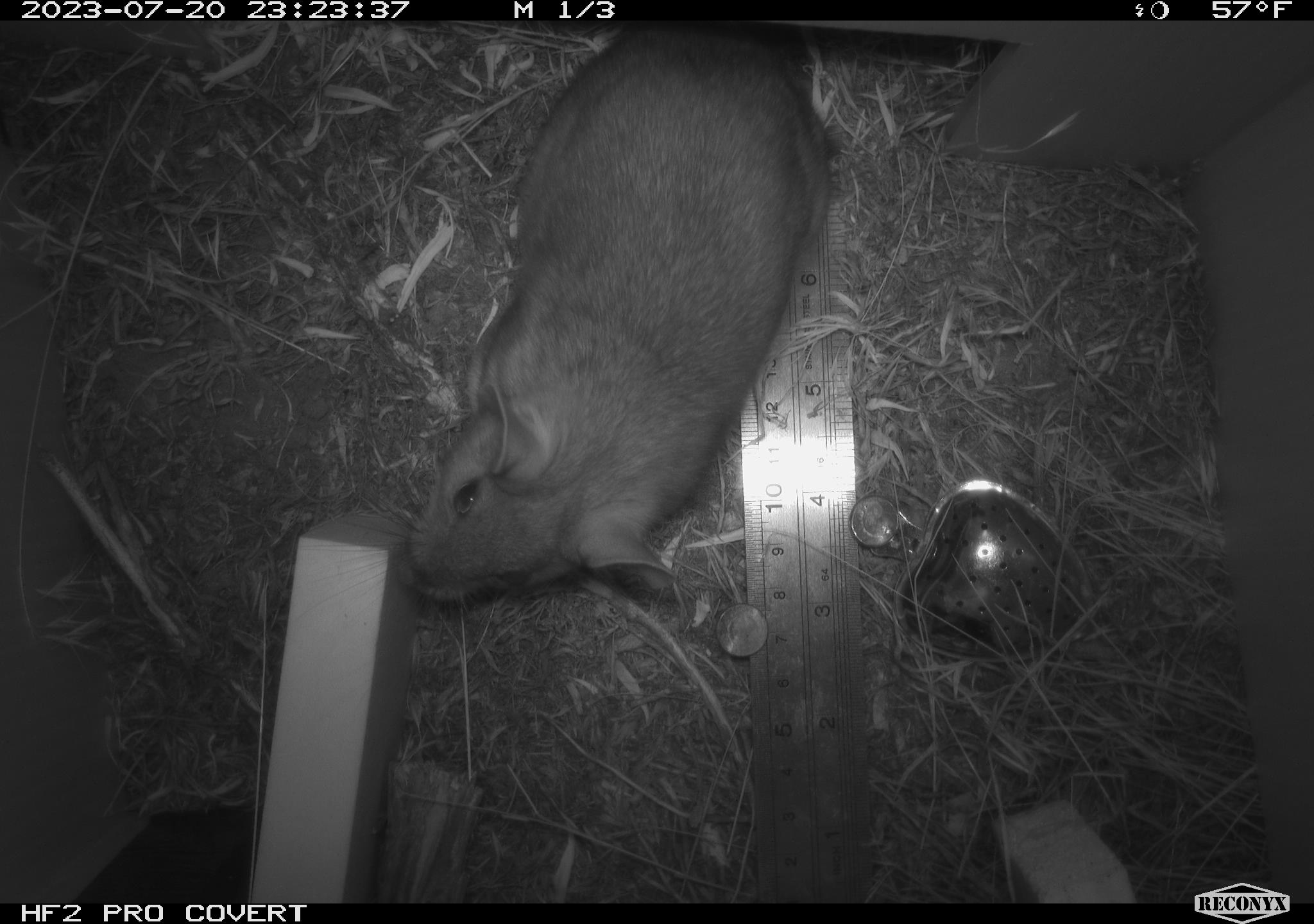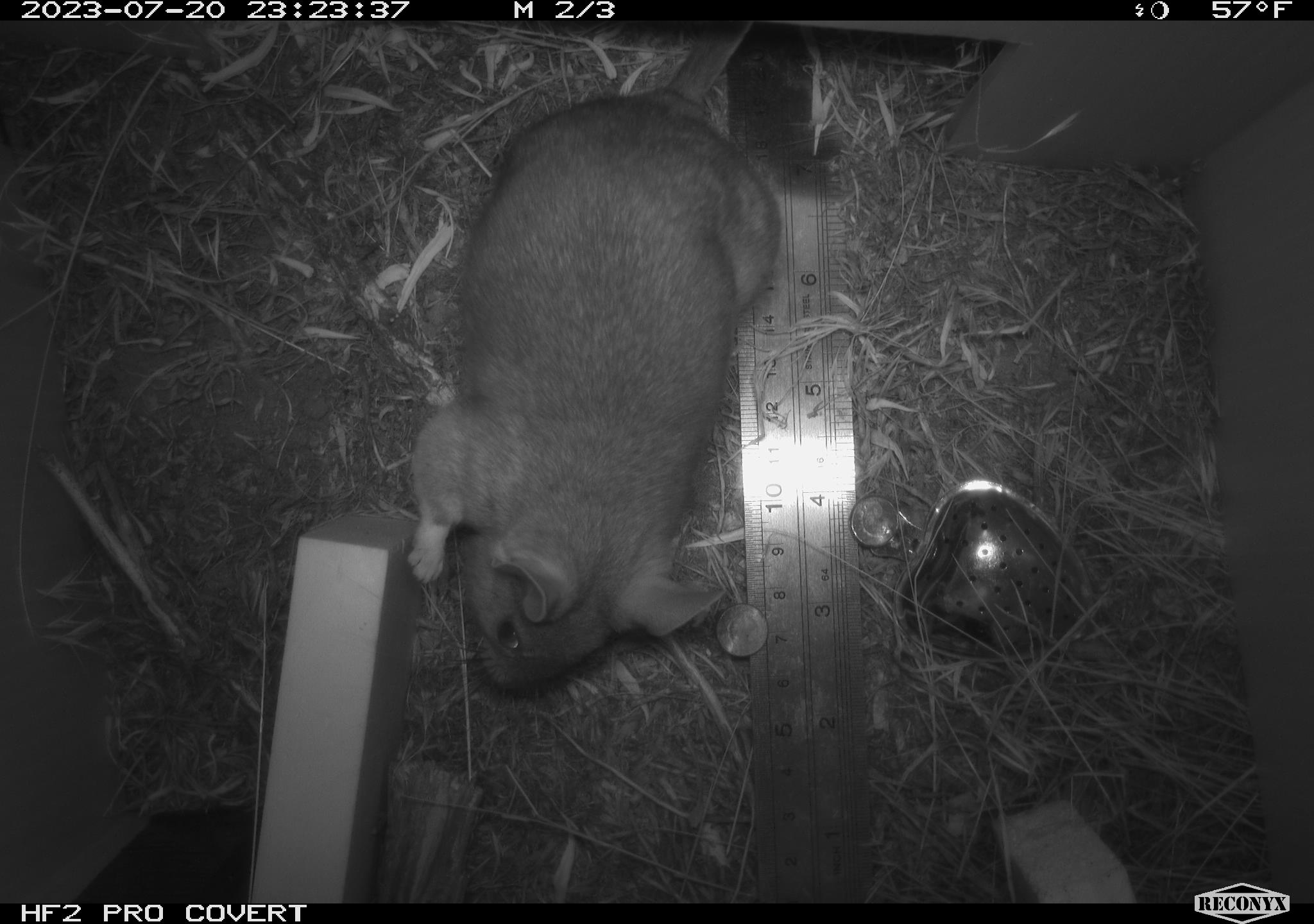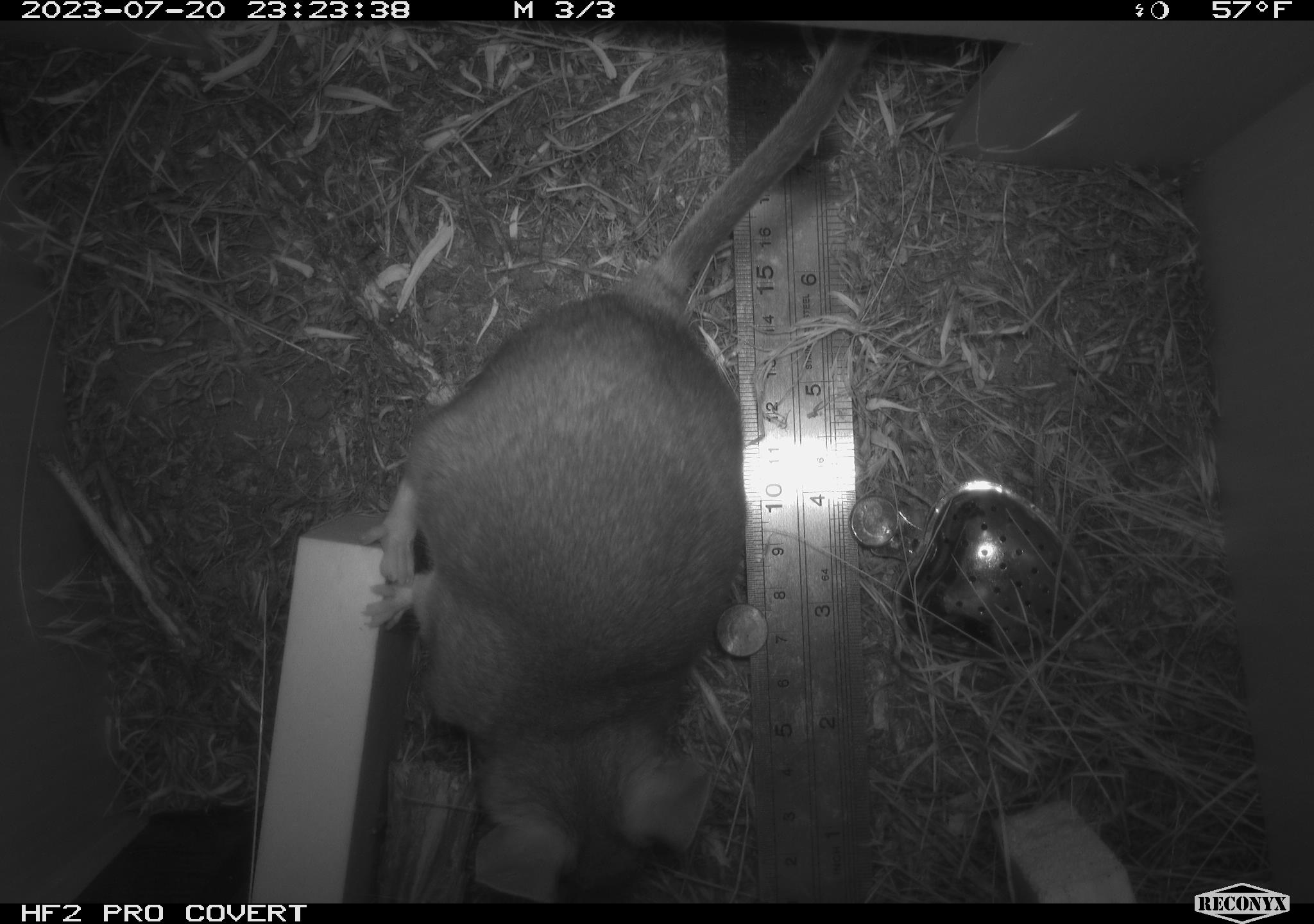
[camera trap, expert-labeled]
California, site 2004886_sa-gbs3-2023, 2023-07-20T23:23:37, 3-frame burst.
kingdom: Animalia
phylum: Chordata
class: Mammalia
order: Rodentia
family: Cricetidae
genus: Neotoma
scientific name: Neotoma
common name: pack rat or woodrat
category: neotoma species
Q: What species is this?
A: Neotoma species (pack rat or woodrat) (Neotoma).